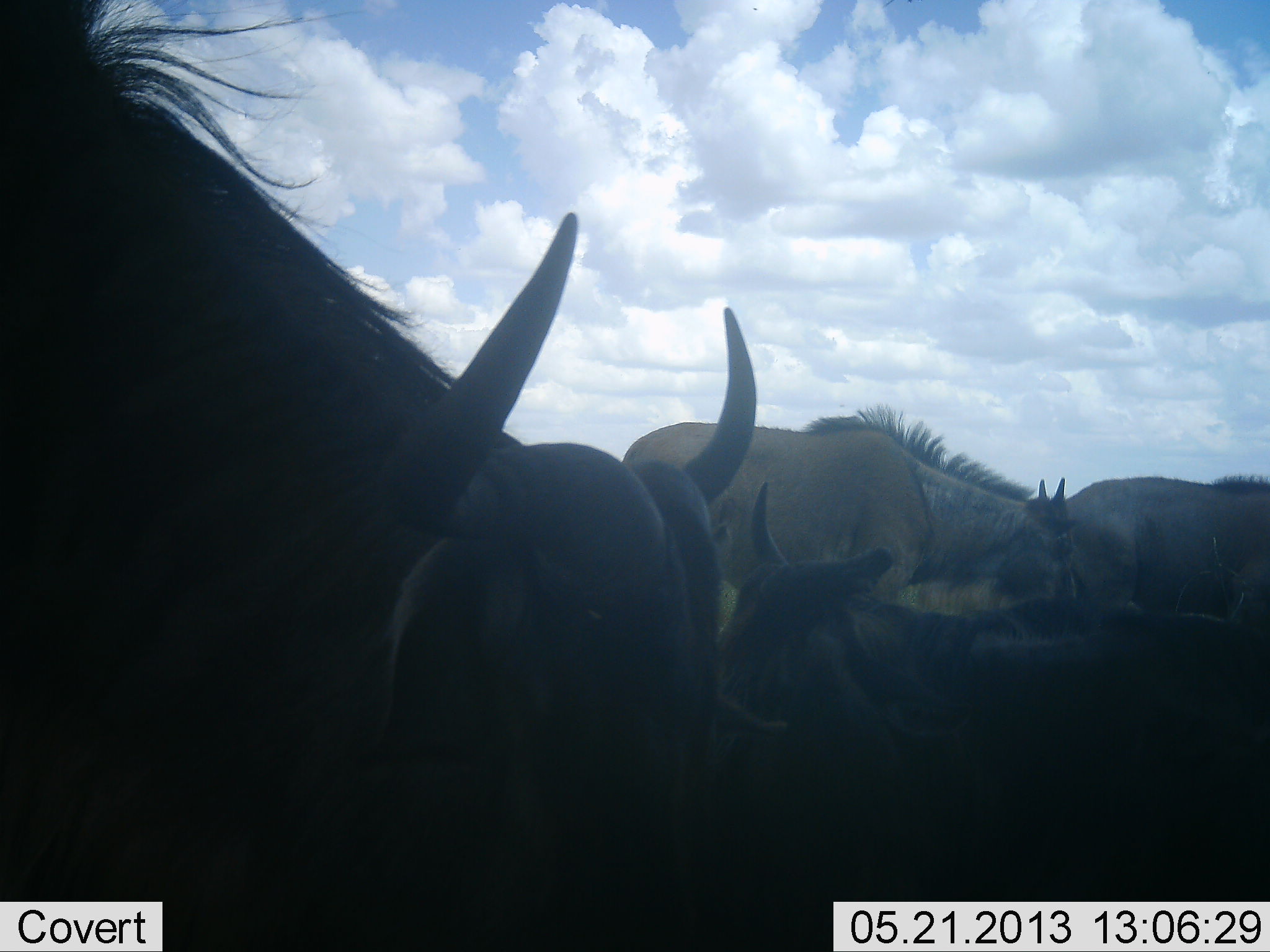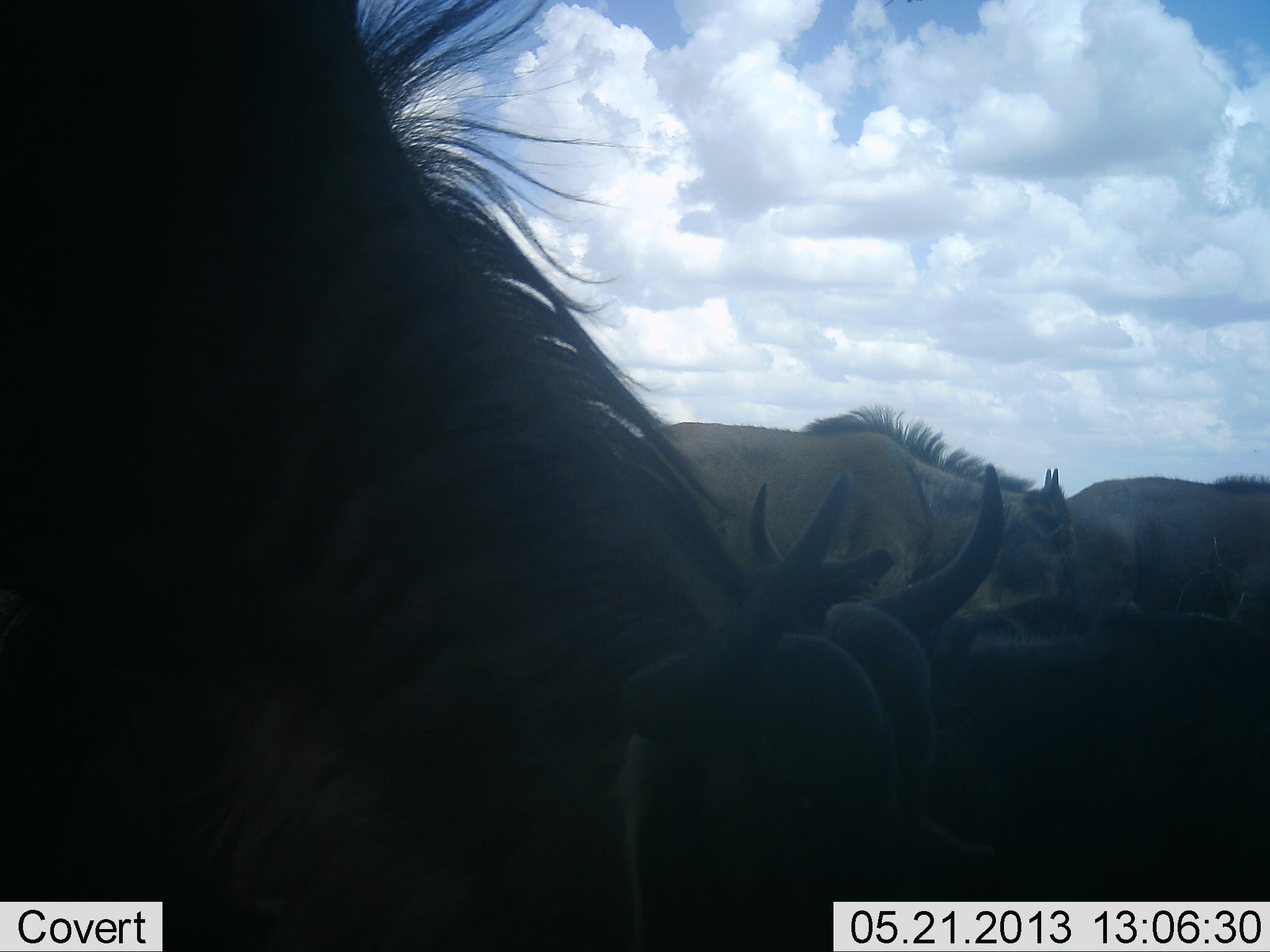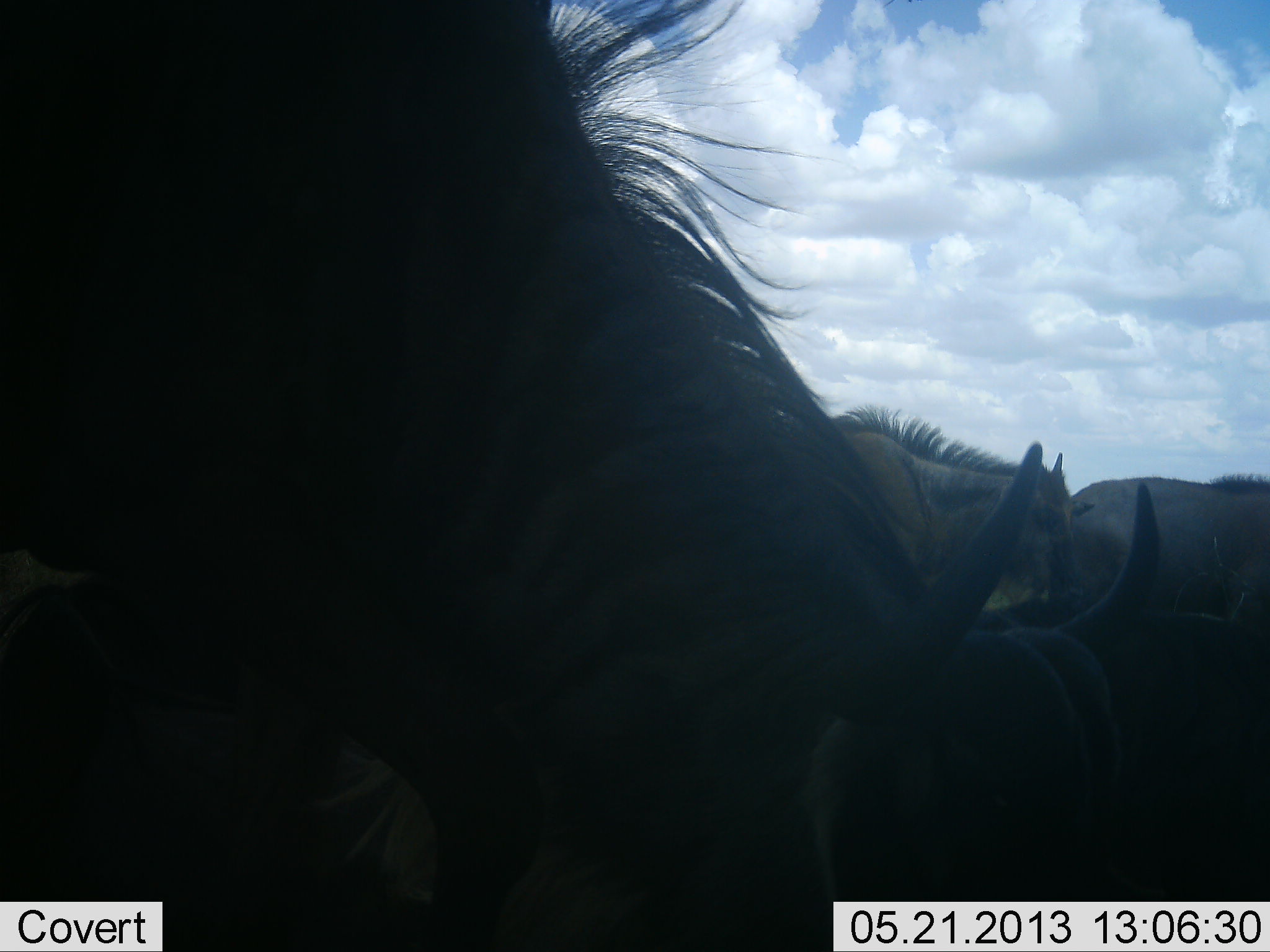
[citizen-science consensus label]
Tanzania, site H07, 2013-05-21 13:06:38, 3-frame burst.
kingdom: Animalia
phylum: Chordata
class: Mammalia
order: Artiodactyla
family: Bovidae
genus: Connochaetes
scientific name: Connochaetes taurinus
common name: blue wildebeest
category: wildebeest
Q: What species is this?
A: Wildebeest (blue wildebeest) (Connochaetes taurinus).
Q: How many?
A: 5.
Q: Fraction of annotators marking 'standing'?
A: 75%.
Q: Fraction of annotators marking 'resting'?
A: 44%.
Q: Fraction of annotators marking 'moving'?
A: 31%.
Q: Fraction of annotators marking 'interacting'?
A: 0%.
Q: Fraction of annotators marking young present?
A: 12%.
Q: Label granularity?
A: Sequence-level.